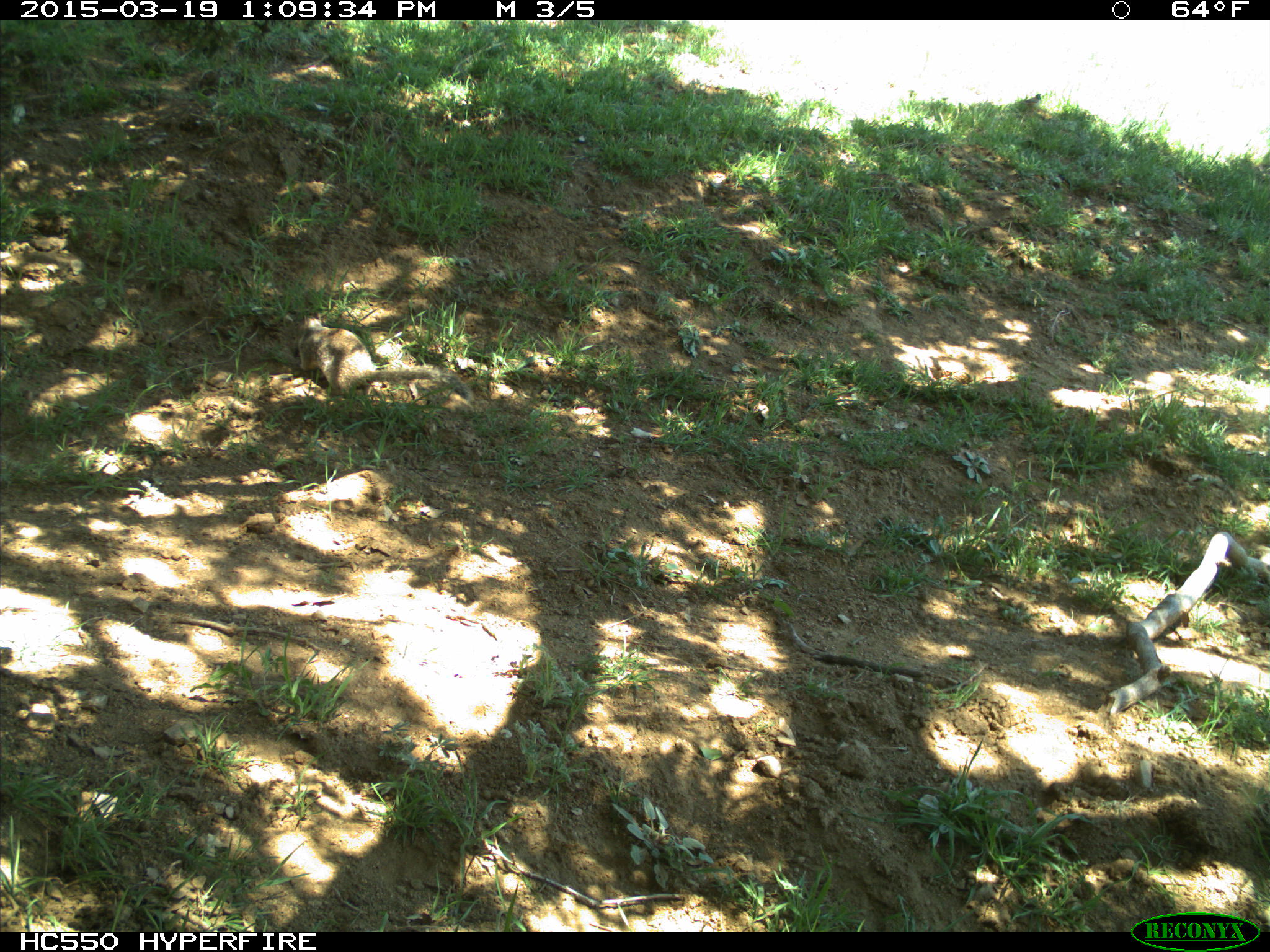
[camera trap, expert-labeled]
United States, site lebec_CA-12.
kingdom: Animalia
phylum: Chordata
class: Mammalia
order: Rodentia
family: Sciuridae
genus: Otospermophilus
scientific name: Otospermophilus beecheyi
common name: california ground squirrel